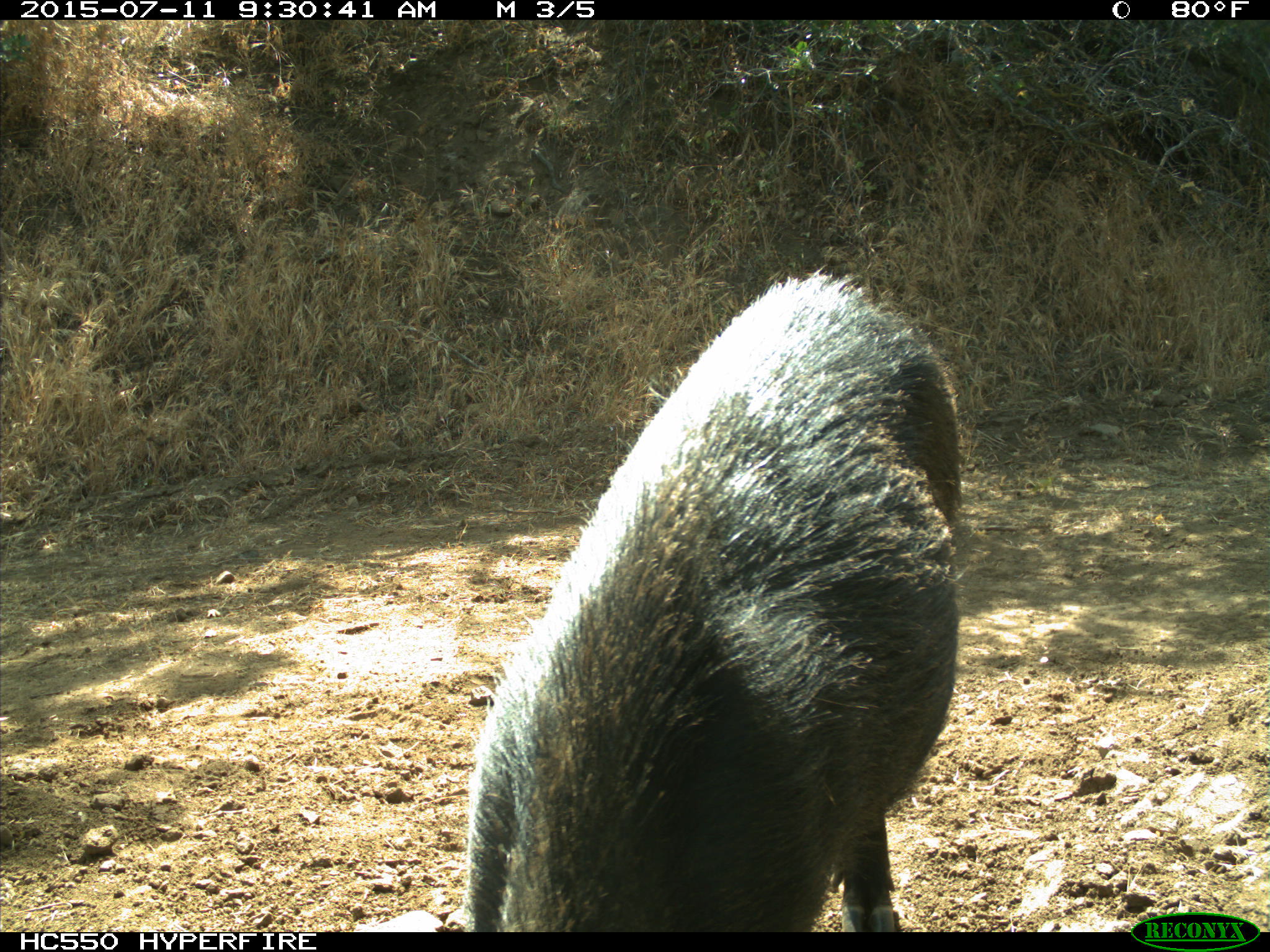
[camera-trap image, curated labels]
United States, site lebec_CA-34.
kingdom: Animalia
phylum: Chordata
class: Mammalia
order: Artiodactyla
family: Suidae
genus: Sus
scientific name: Sus scrofa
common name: wild boar